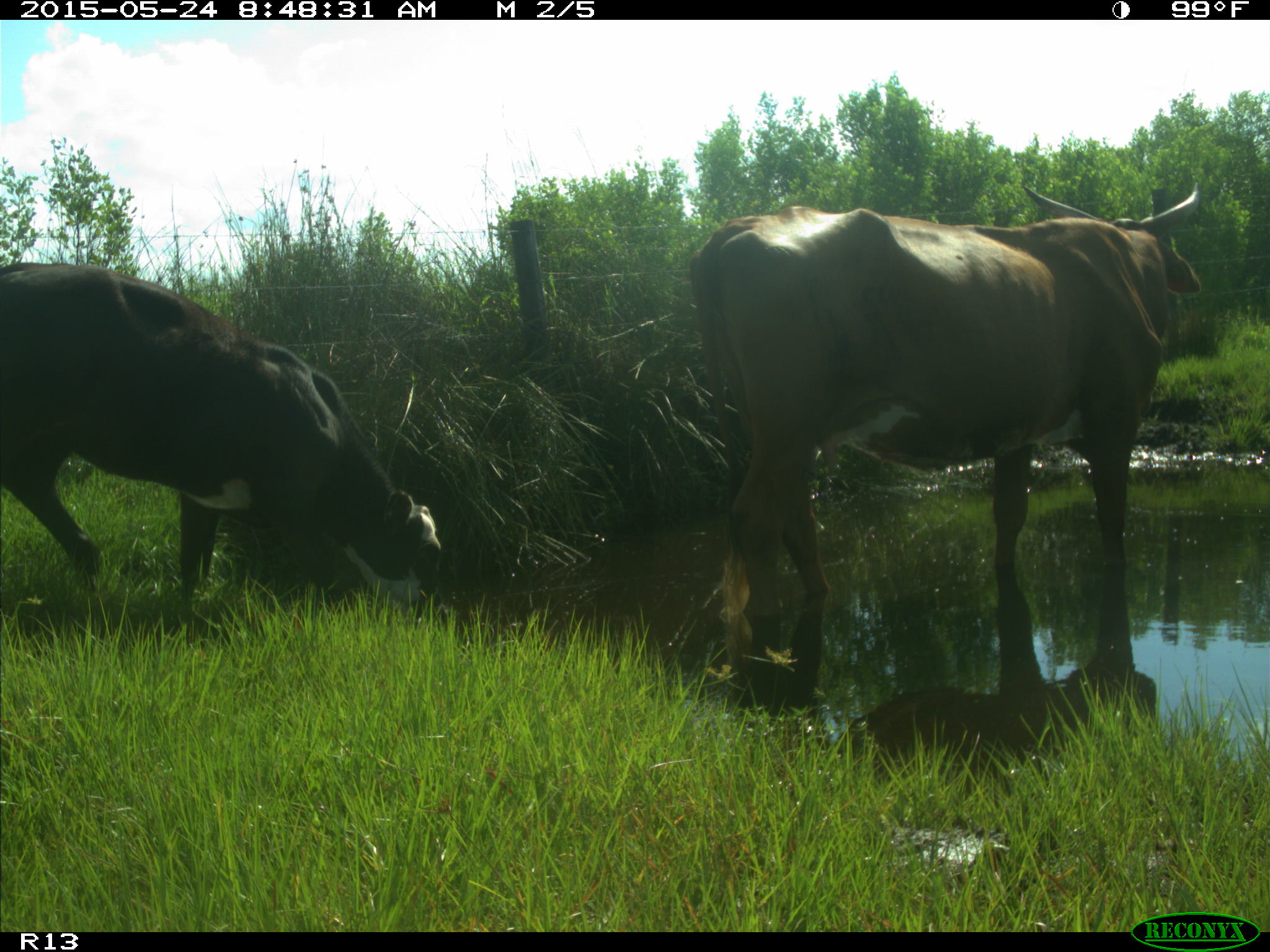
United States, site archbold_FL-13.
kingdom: Animalia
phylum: Chordata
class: Mammalia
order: Artiodactyla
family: Bovidae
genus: Bos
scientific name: Bos taurus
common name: domestic cow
Bos taurus (domestic cow).